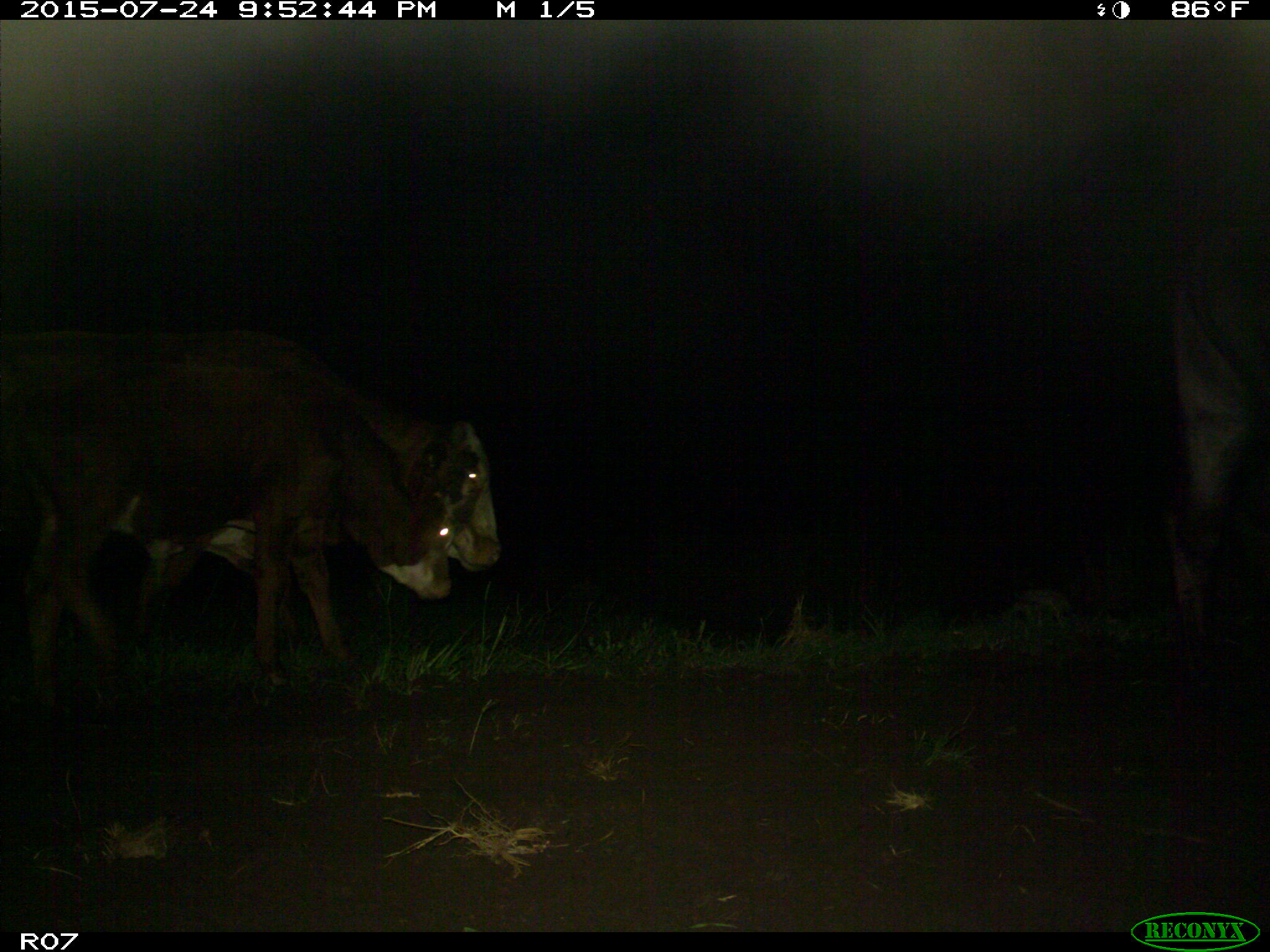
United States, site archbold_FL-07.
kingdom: Animalia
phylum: Chordata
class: Mammalia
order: Artiodactyla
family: Bovidae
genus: Bos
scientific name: Bos taurus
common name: domestic cow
Bos taurus (domestic cow).